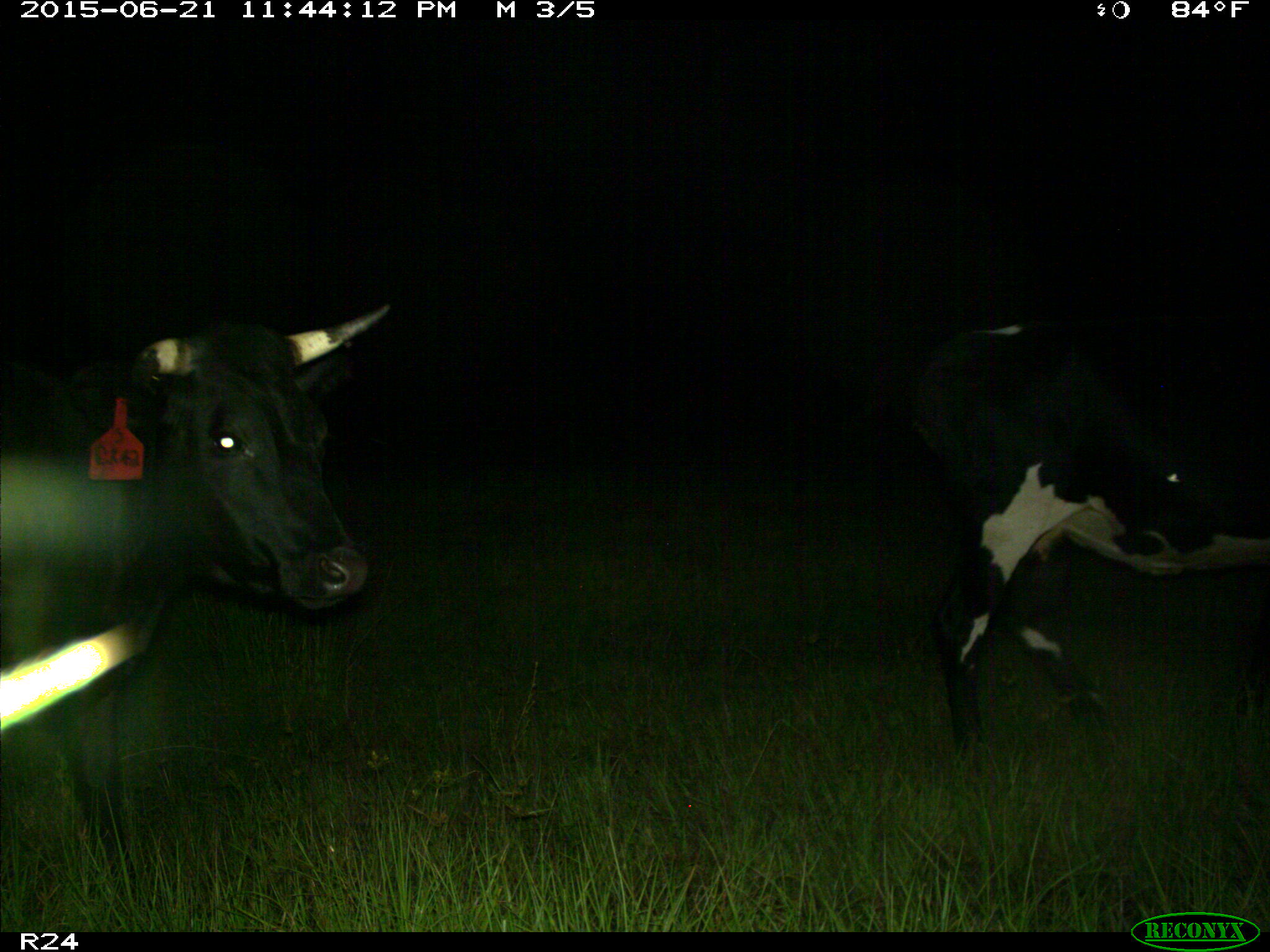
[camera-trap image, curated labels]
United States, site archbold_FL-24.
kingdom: Animalia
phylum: Chordata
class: Mammalia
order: Artiodactyla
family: Bovidae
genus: Bos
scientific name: Bos taurus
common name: domestic cow